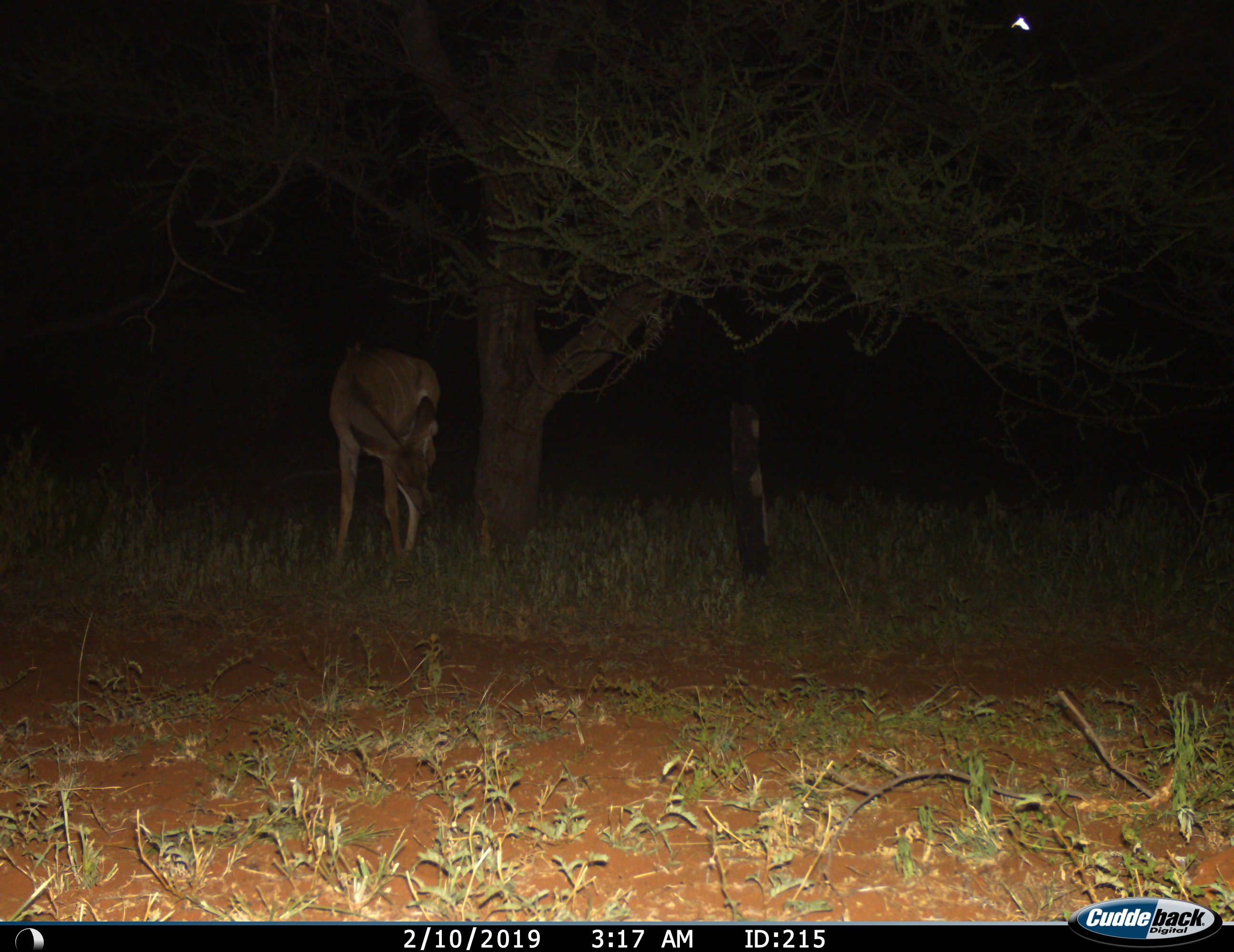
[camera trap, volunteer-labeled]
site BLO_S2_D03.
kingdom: Animalia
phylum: Chordata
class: Mammalia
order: Artiodactyla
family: Bovidae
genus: Tragelaphus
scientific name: Tragelaphus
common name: kudu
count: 1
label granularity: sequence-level